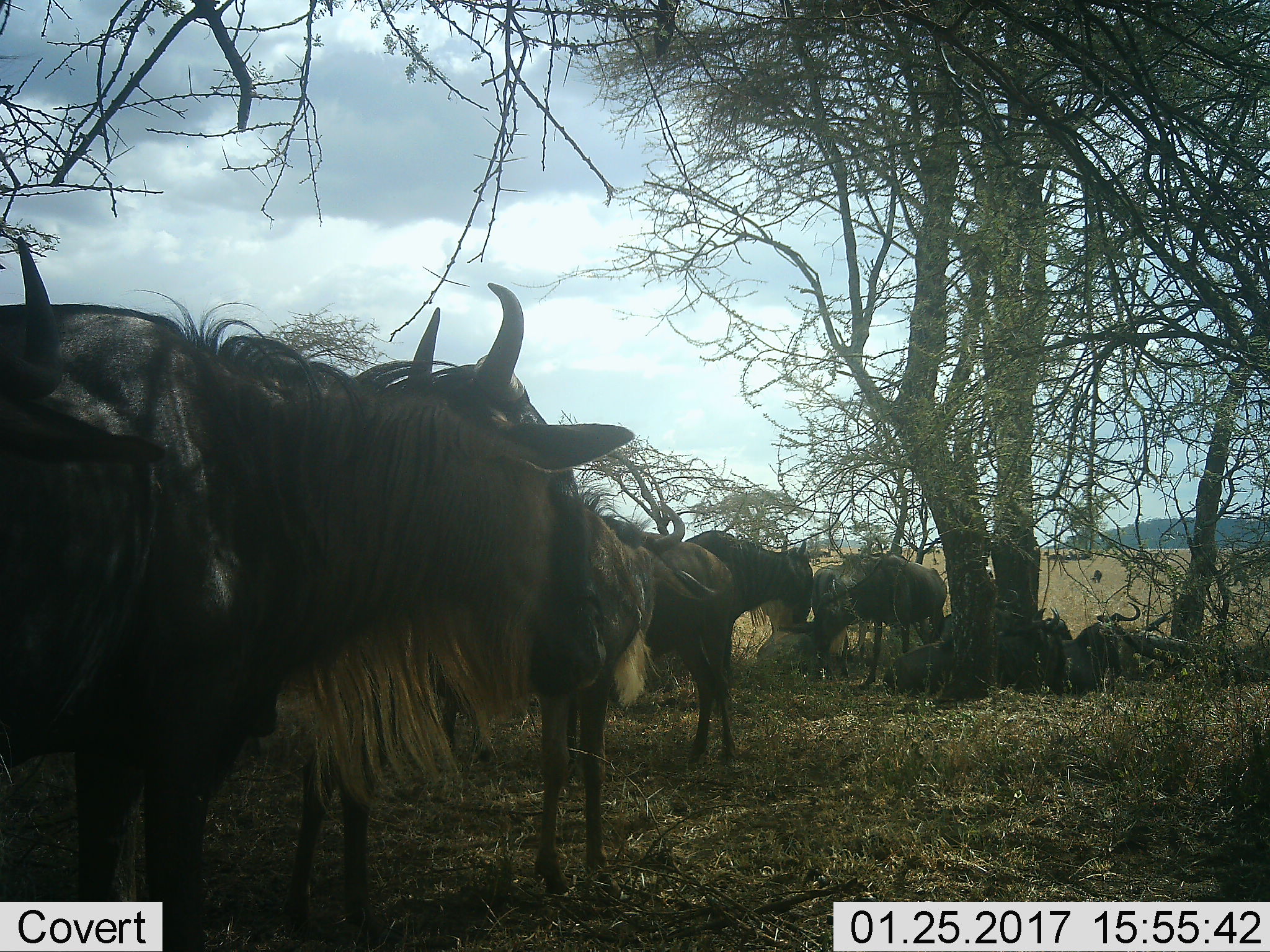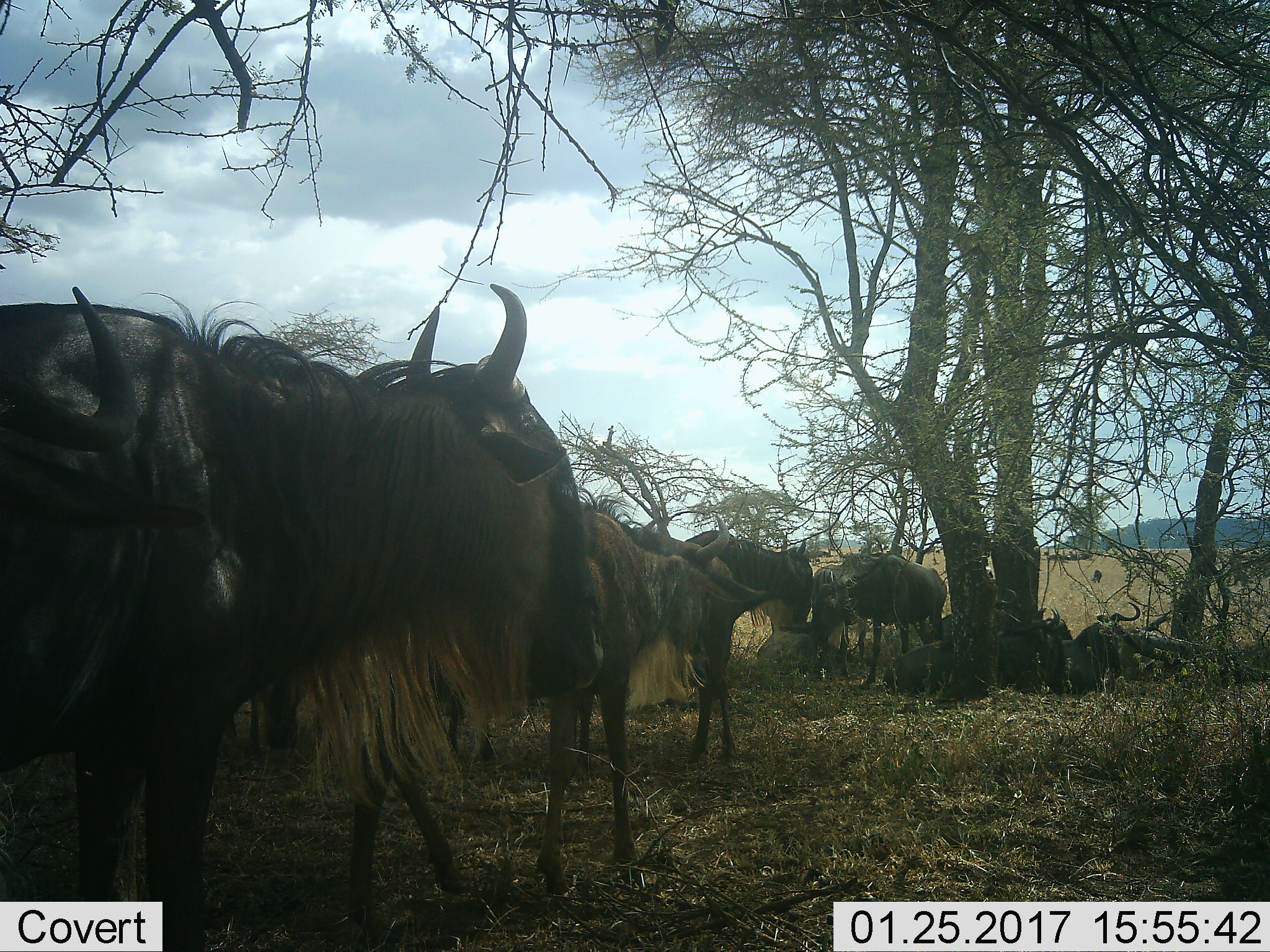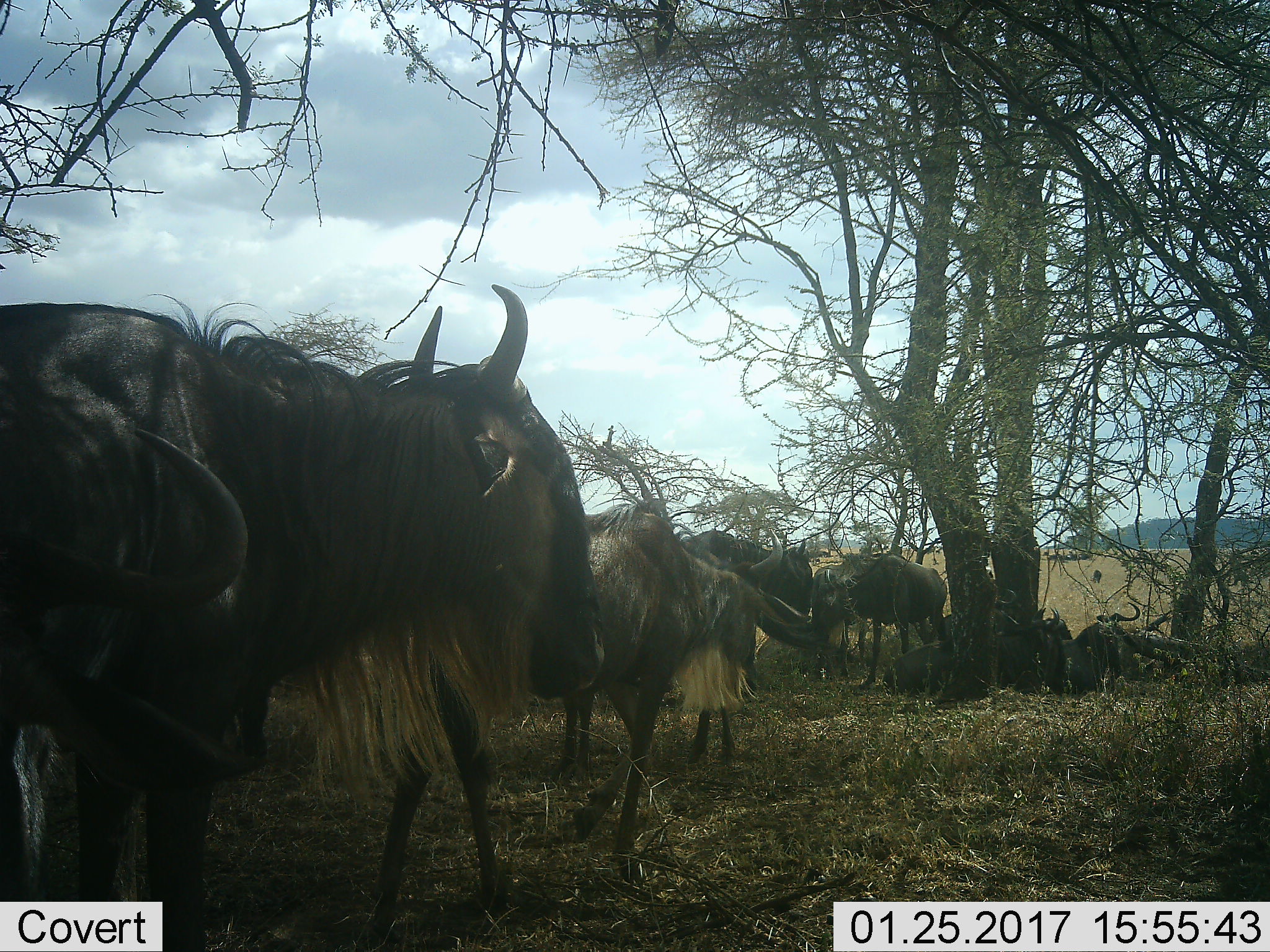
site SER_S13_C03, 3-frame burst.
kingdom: Animalia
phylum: Chordata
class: Mammalia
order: Artiodactyla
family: Bovidae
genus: Connochaetes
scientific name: Connochaetes taurinus taurinus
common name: blue wildebeest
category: wildebeestblue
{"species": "wildebeestblue (blue wildebeest) (Connochaetes taurinus taurinus)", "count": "8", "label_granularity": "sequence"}